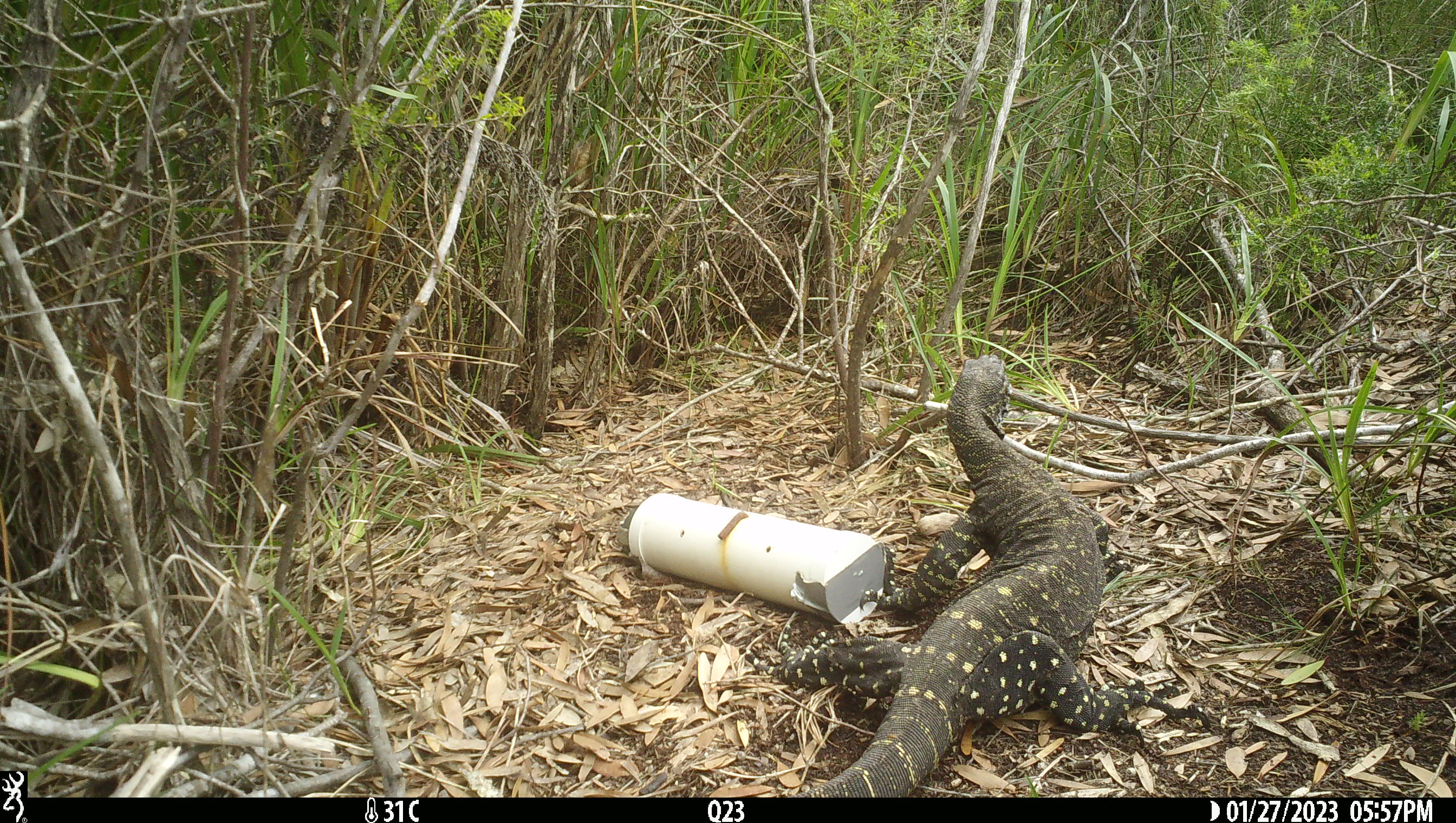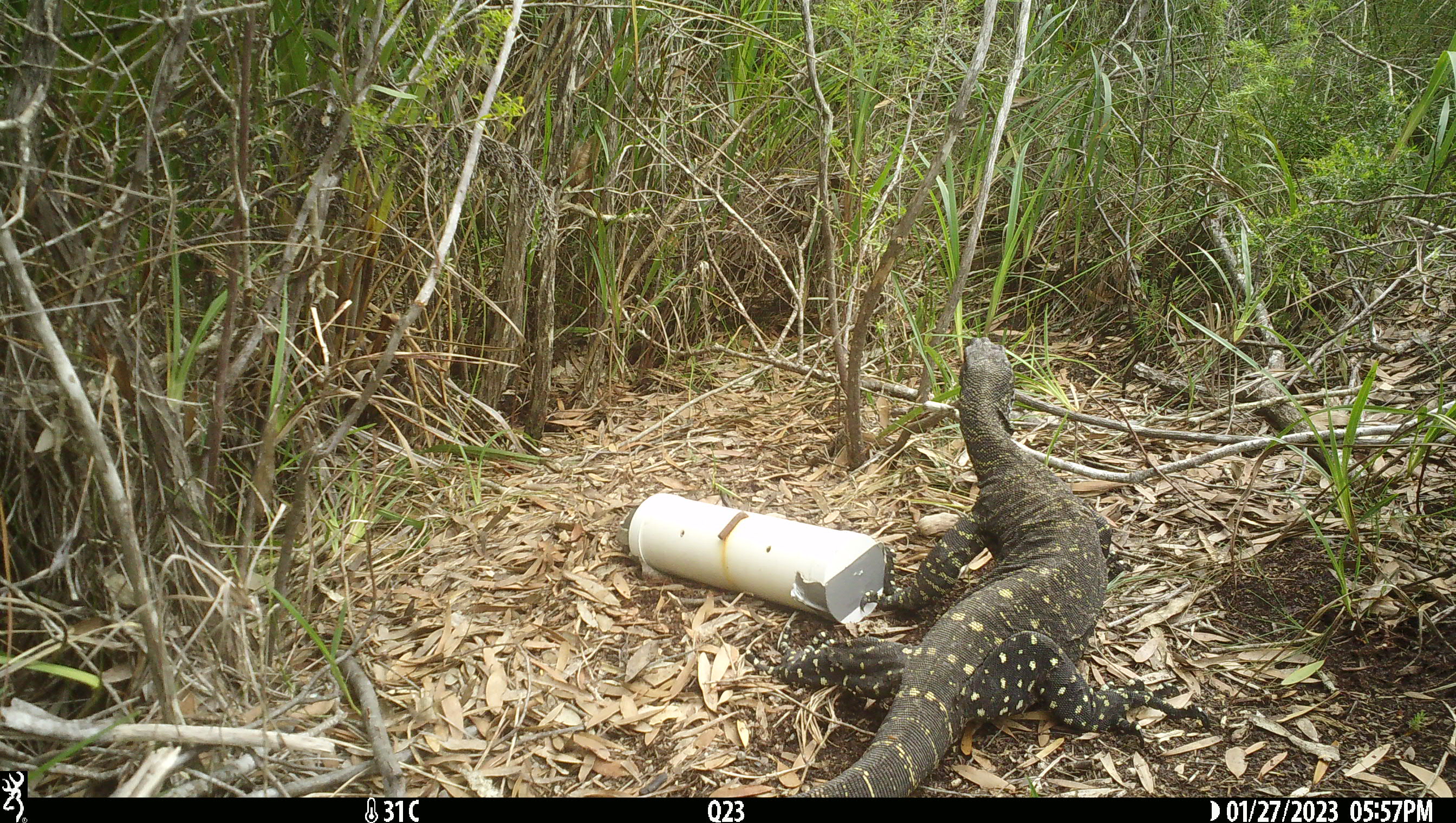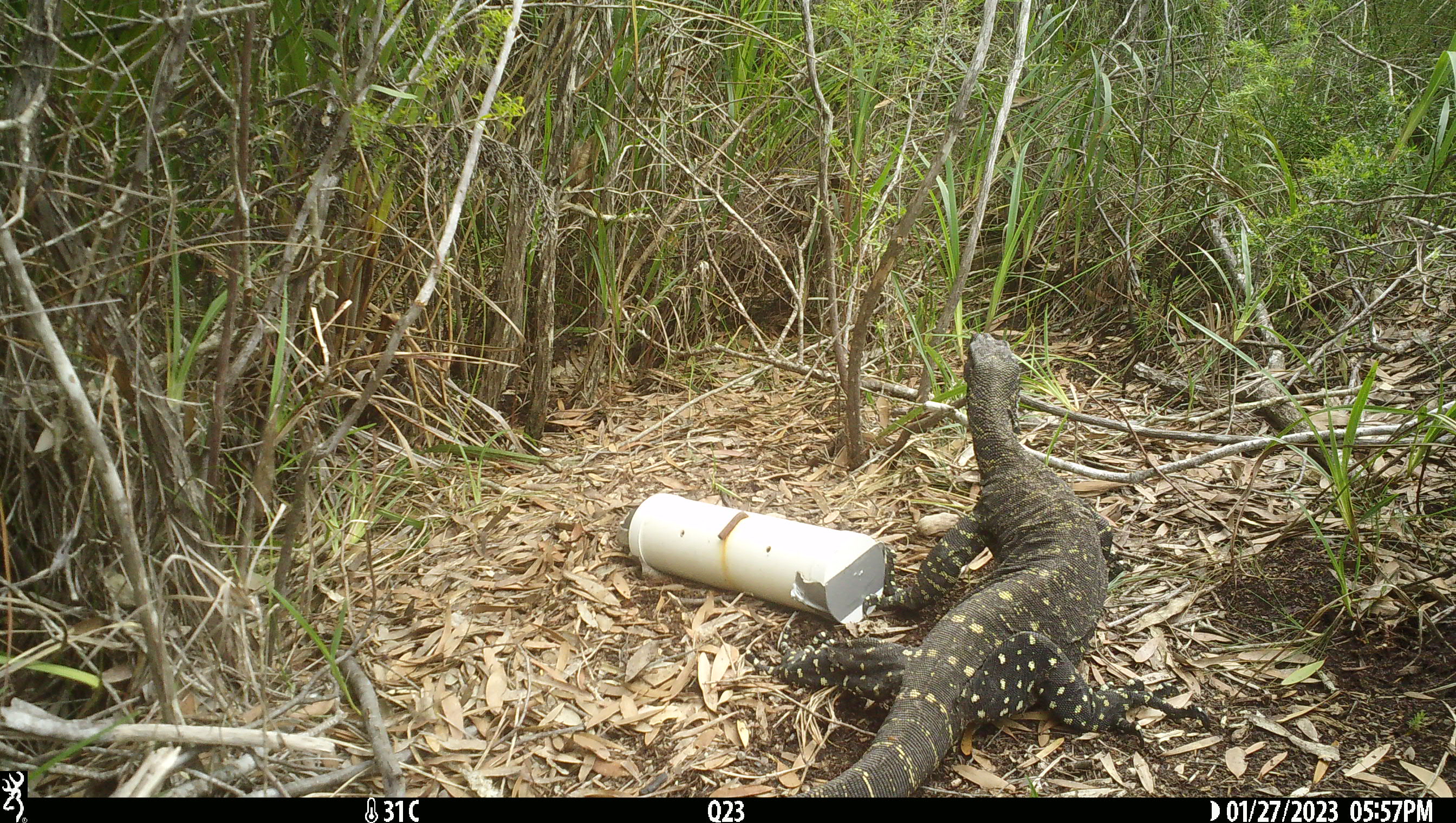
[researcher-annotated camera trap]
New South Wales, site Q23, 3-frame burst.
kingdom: Animalia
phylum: Chordata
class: Reptilia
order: Squamata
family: Varanidae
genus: Varanus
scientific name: Varanus varius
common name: lace monitor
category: goanna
Goanna (lace monitor) (Varanus varius).